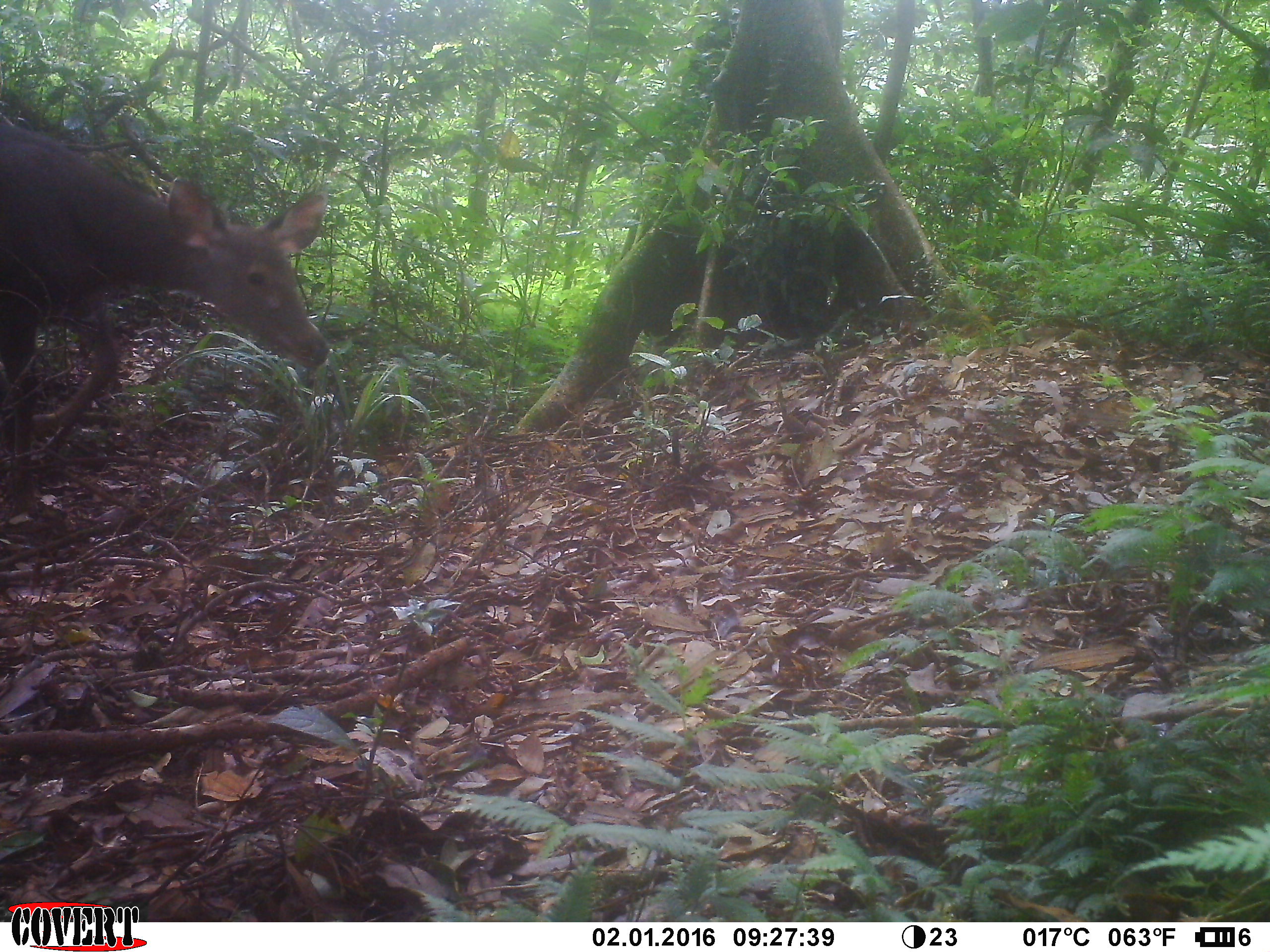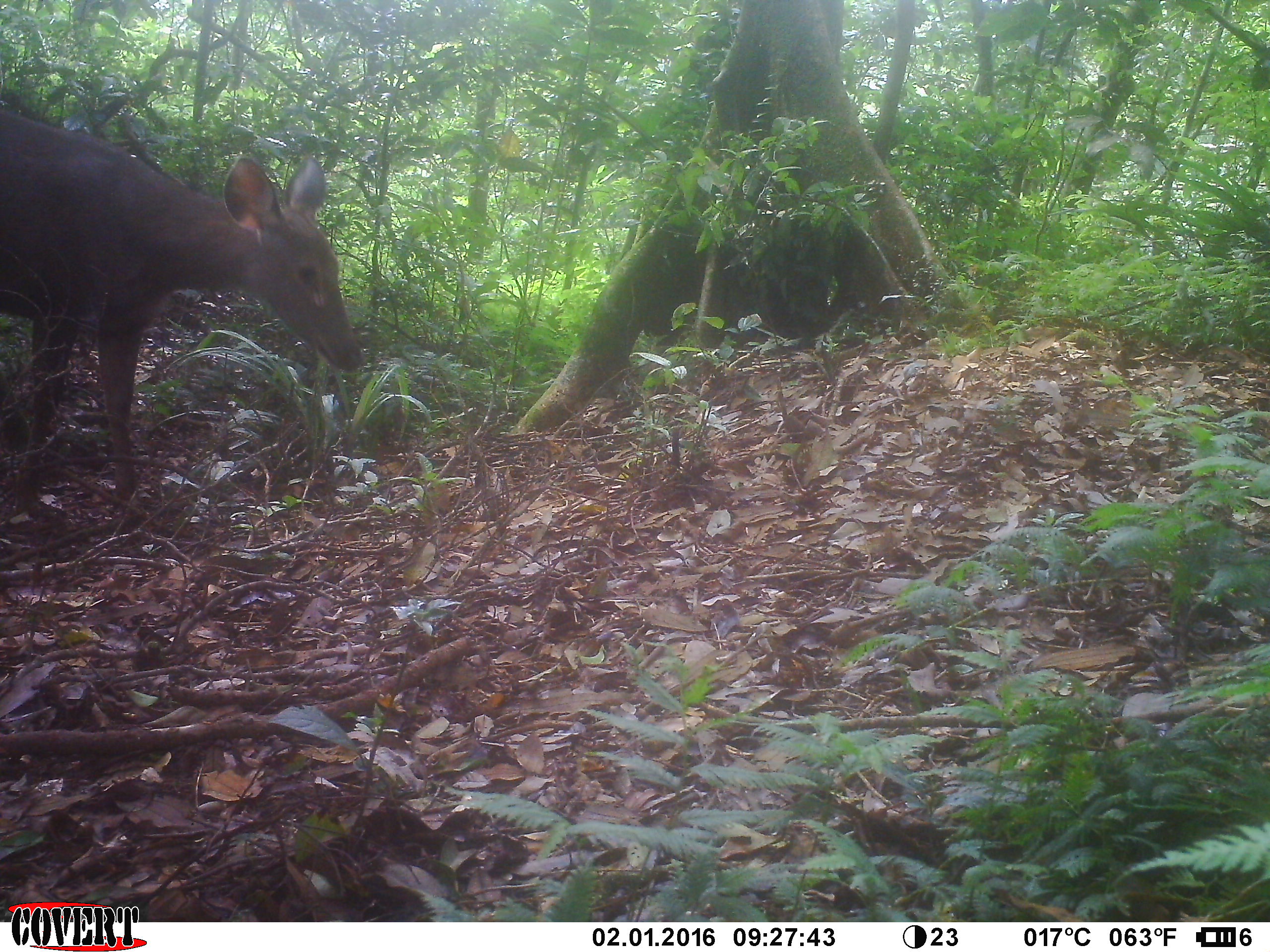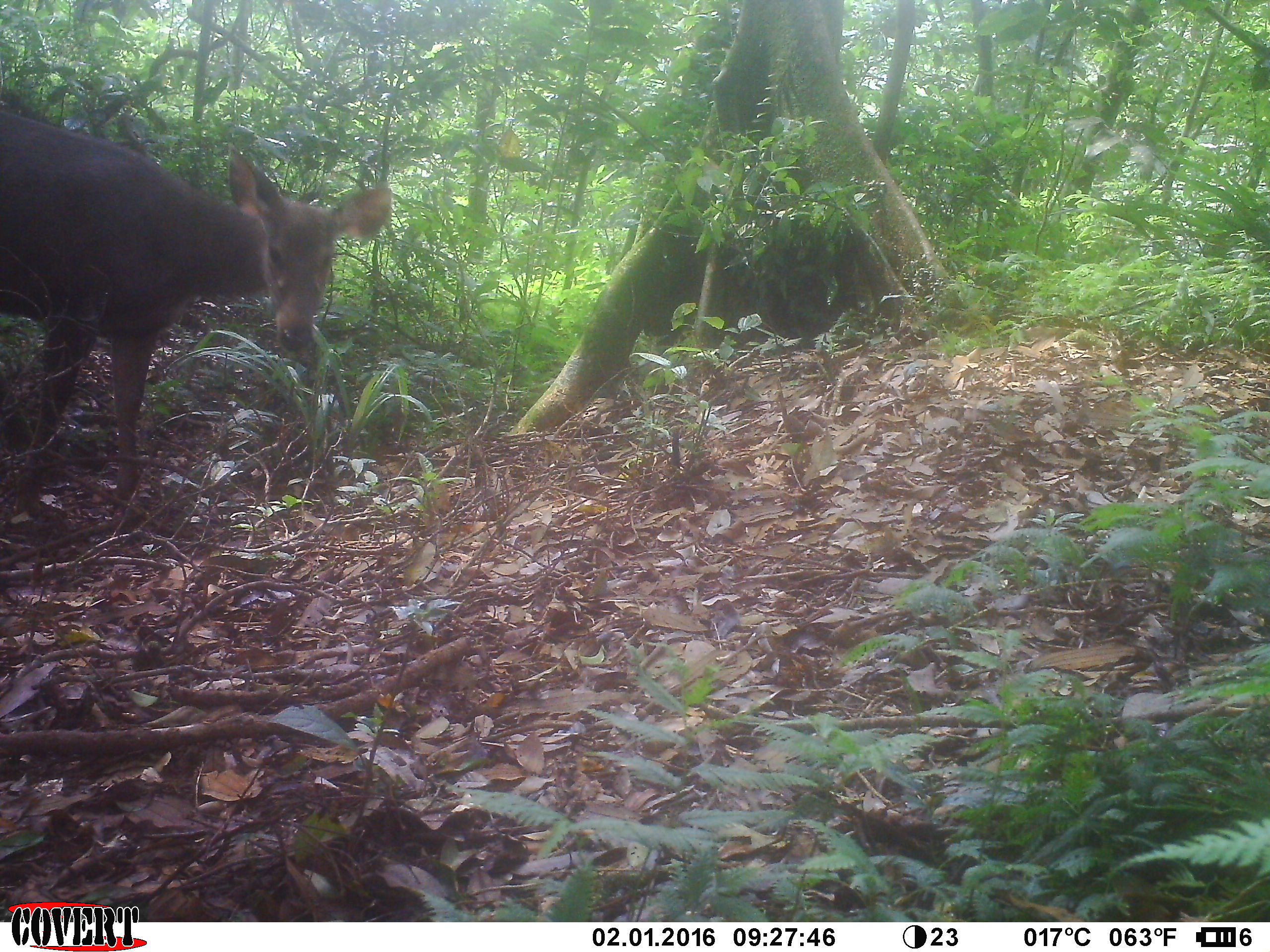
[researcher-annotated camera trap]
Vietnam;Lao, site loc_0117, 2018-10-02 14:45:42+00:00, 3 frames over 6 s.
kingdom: Animalia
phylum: Chordata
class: Mammalia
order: Artiodactyla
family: Cervidae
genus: Rusa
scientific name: Rusa unicolor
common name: sambar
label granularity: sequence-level